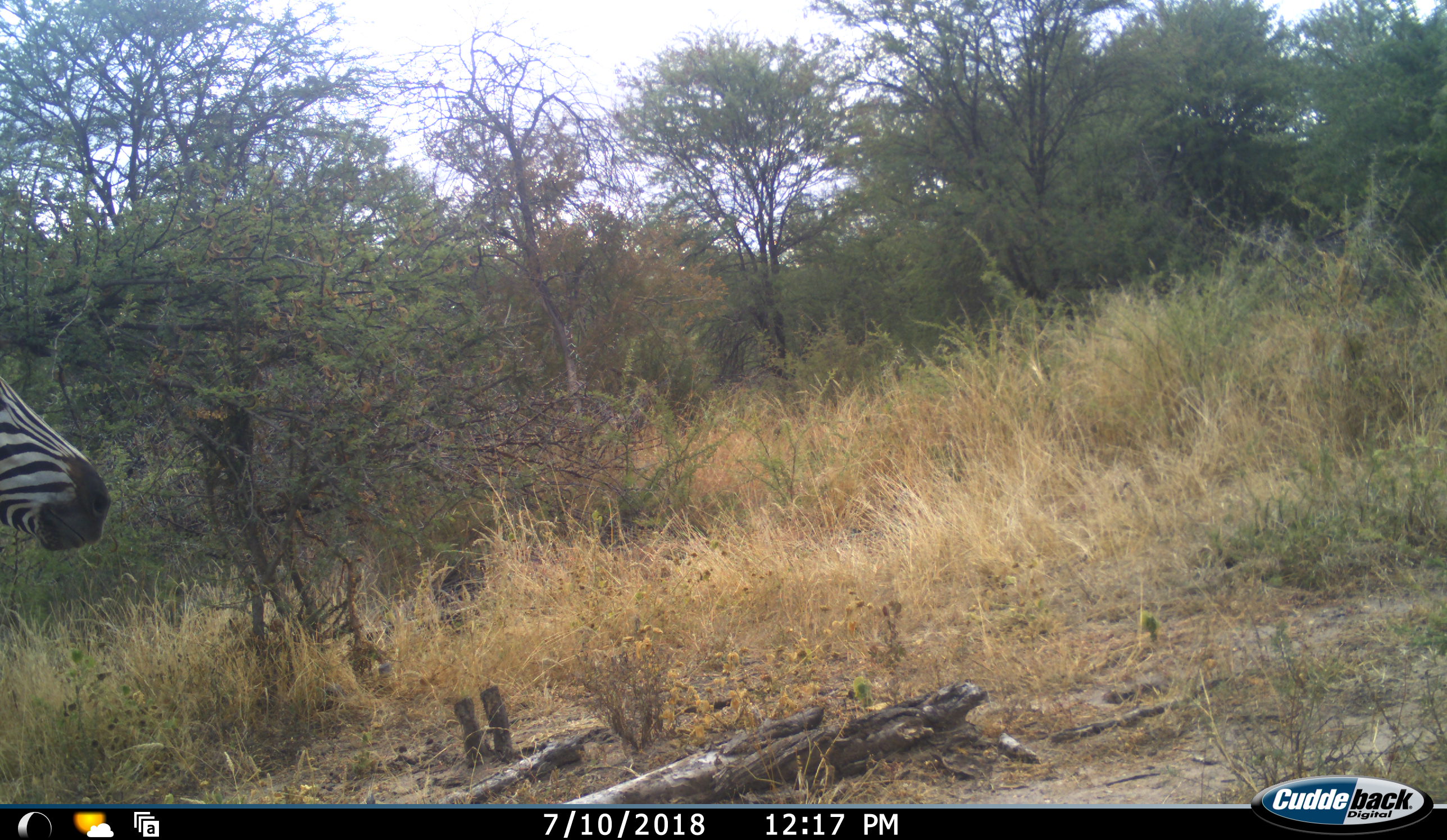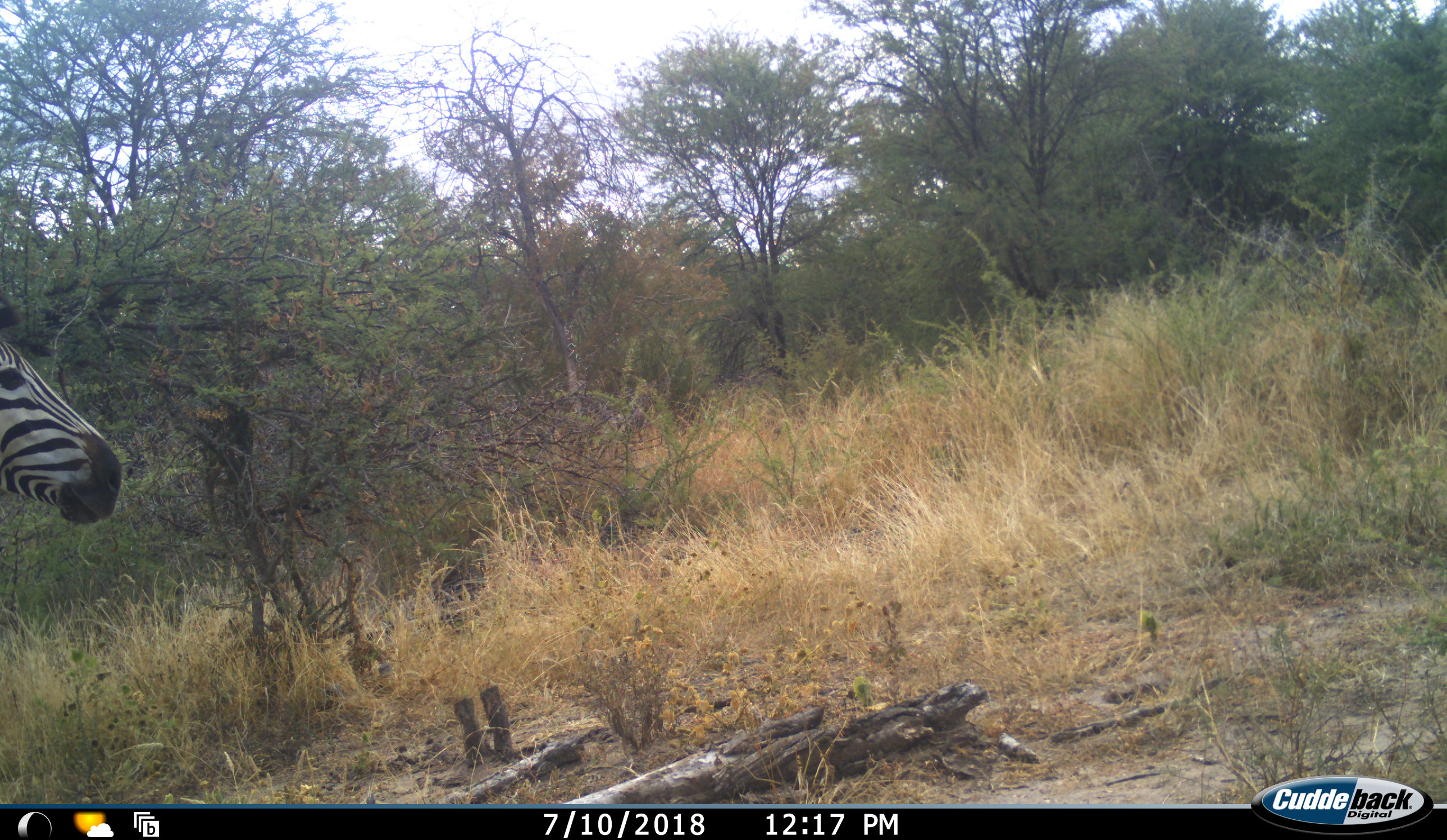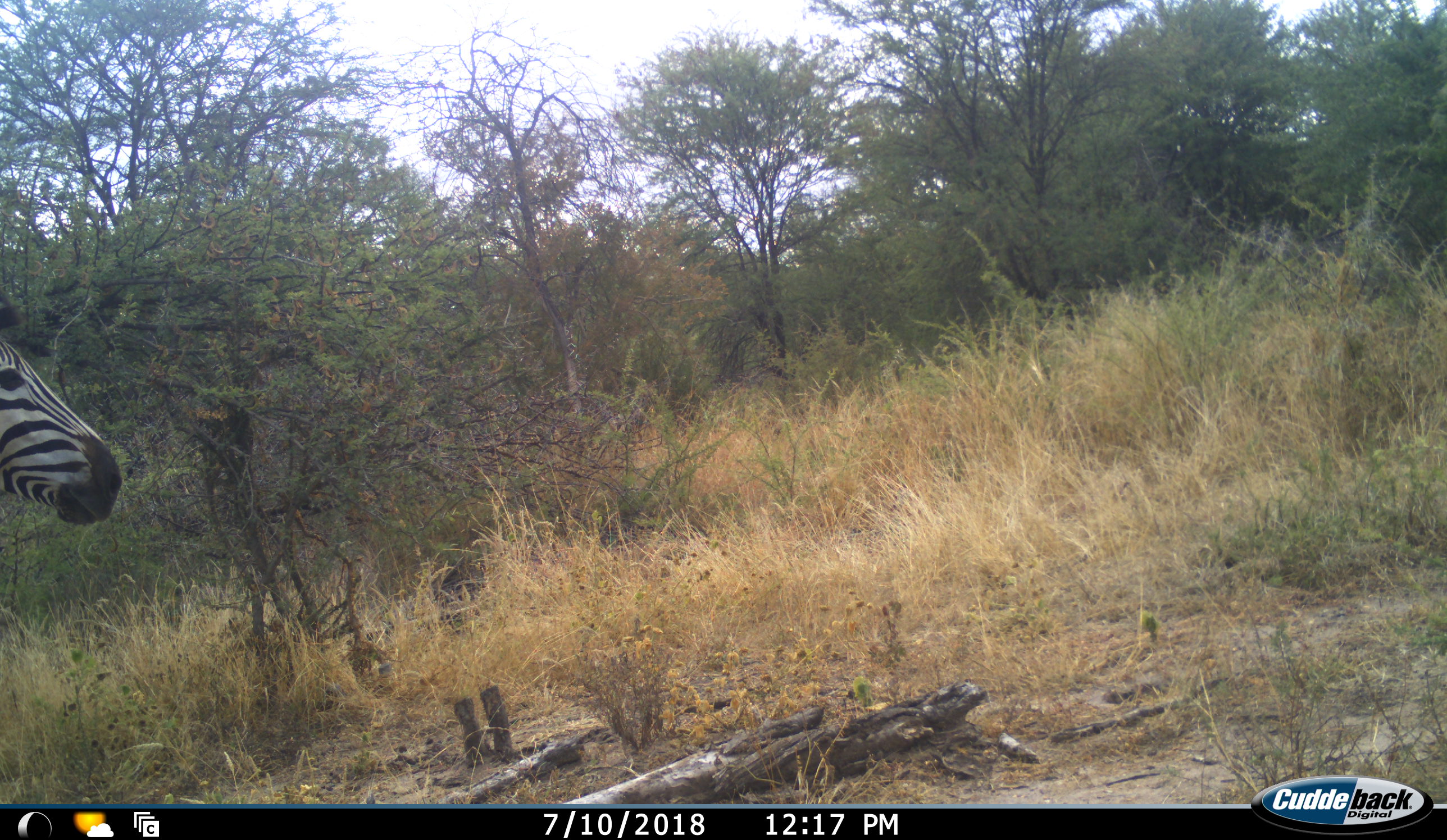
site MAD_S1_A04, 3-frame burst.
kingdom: Animalia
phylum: Chordata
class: Mammalia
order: Perissodactyla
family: Equidae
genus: Equus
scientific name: Equus quagga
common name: plains zebra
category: zebraplains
Zebraplains (plains zebra) (Equus quagga), count 1. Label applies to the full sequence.